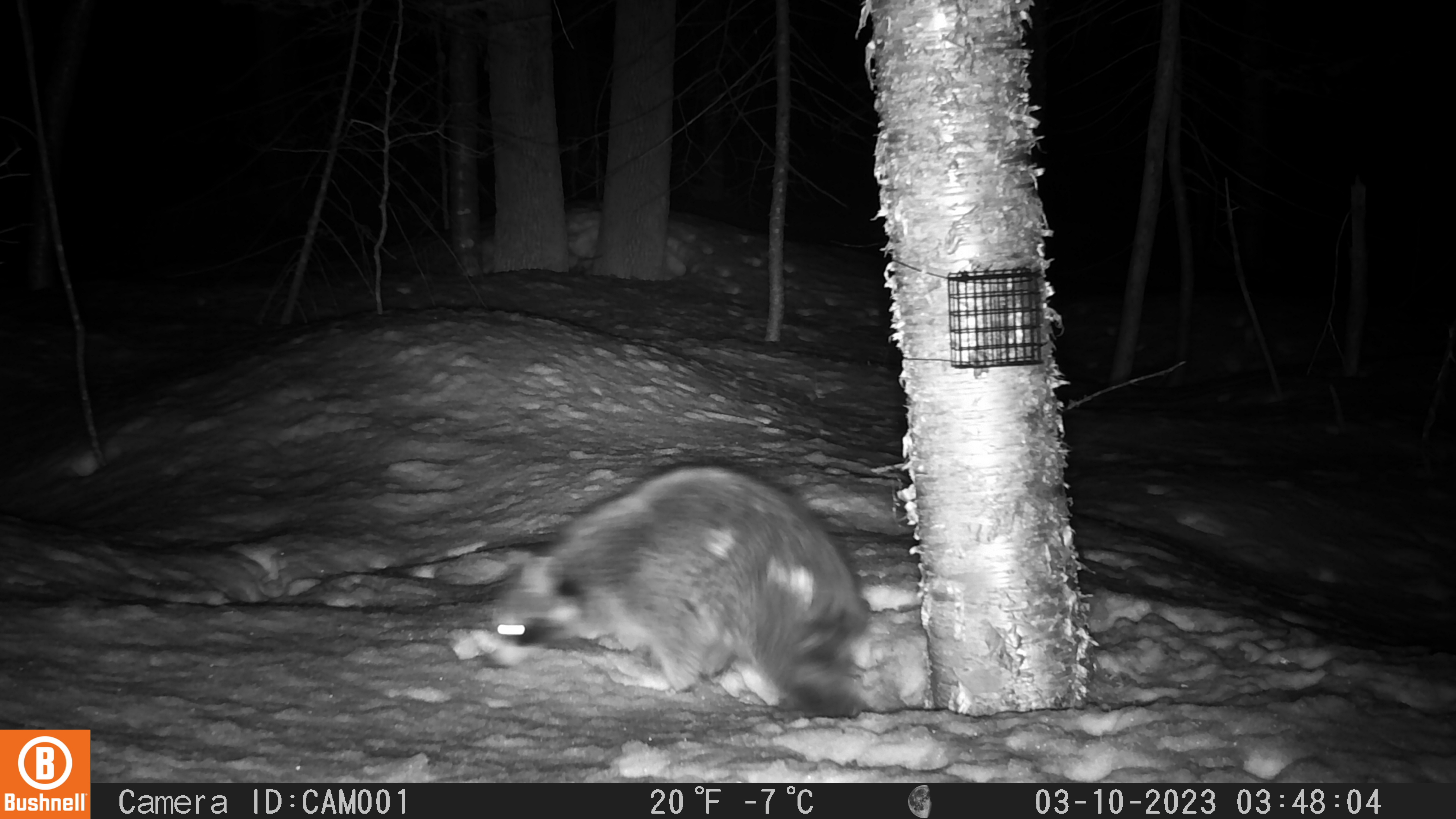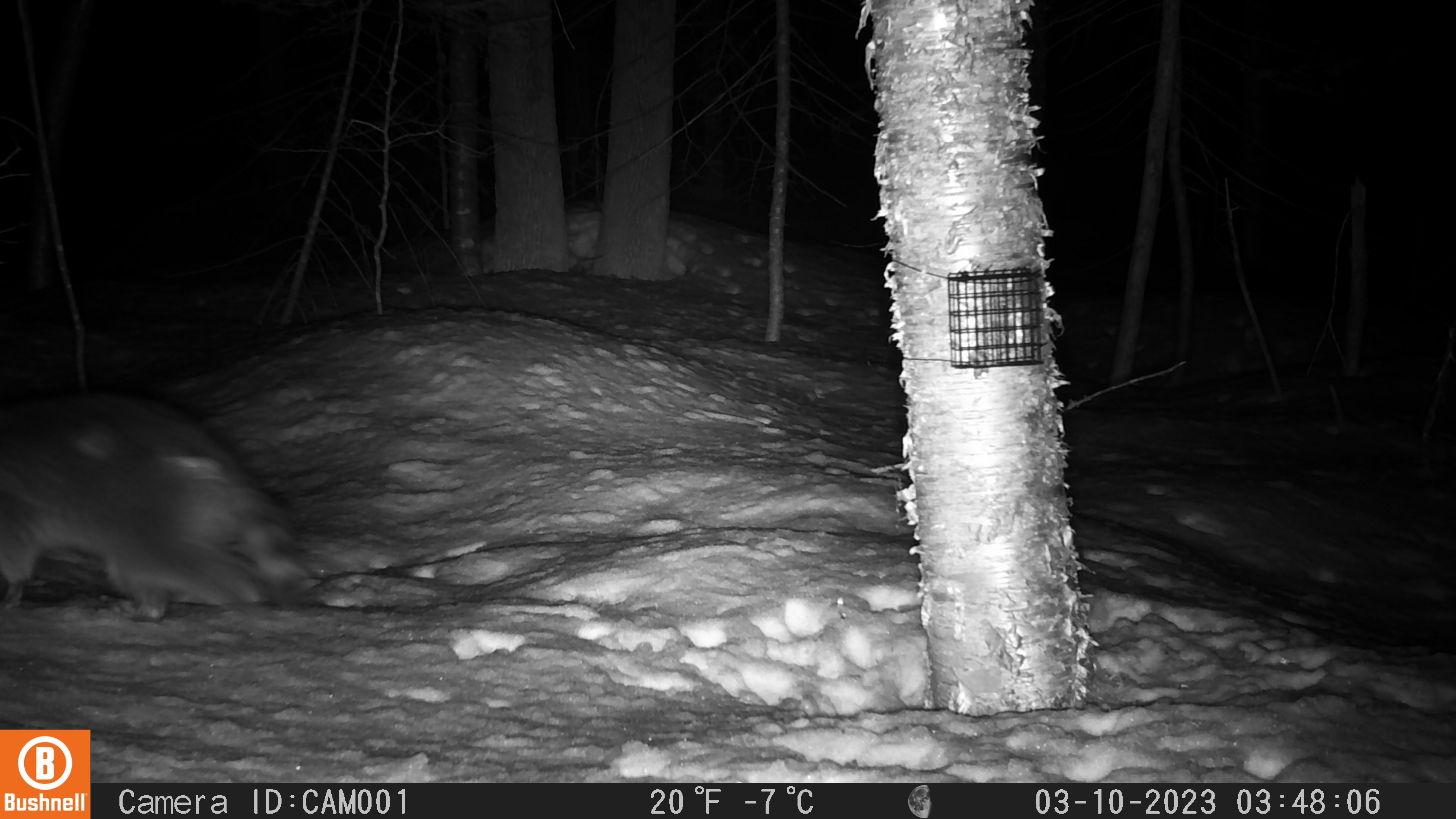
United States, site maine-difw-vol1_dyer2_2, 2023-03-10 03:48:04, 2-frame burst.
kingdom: Animalia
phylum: Chordata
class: Mammalia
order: Carnivora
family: Procyonidae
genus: Procyon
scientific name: Procyon lotor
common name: raccoon